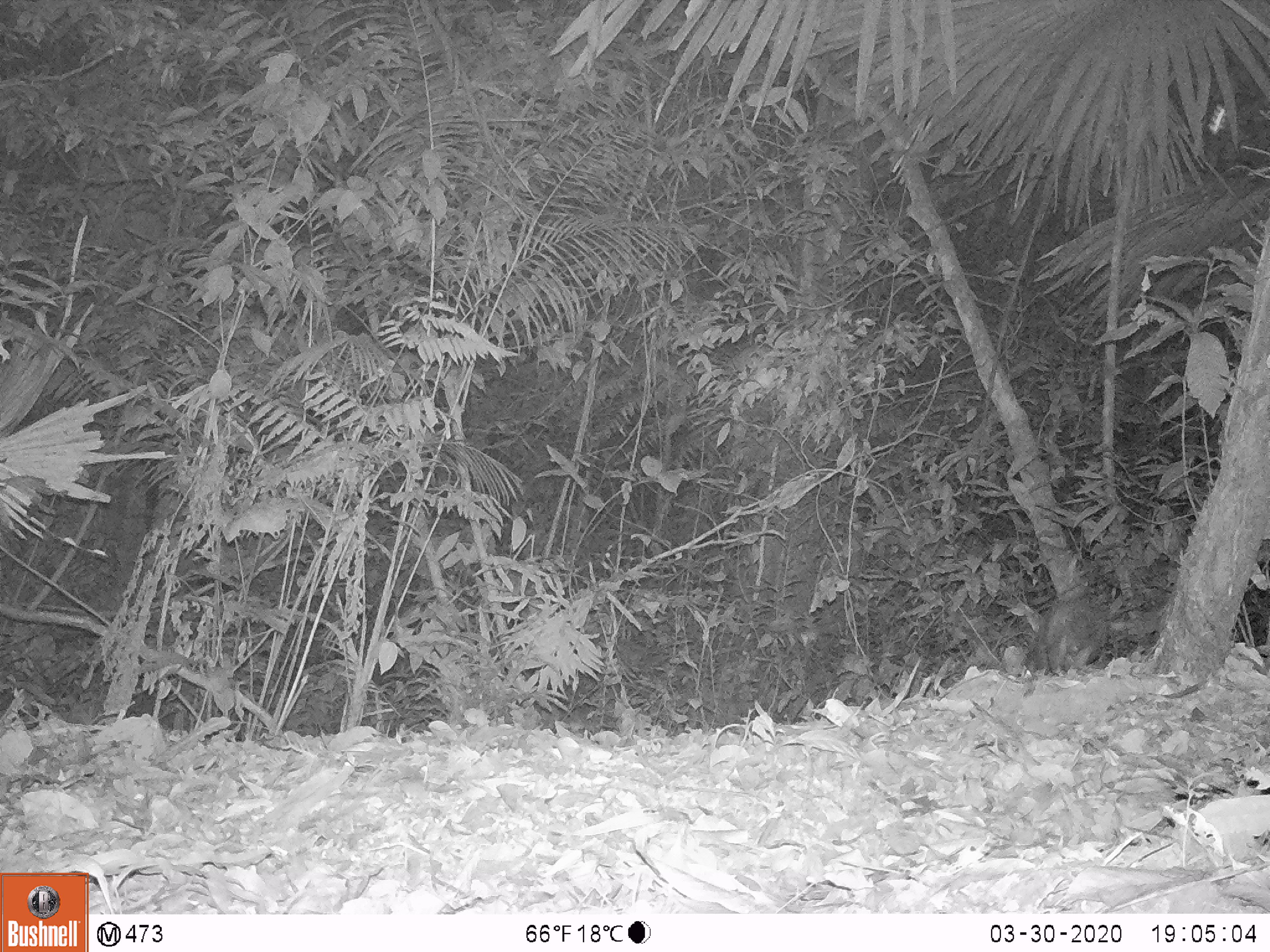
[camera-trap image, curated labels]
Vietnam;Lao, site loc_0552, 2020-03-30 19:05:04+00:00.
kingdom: Animalia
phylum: Chordata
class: Mammalia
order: Lagomorpha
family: Leporidae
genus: Nesolagus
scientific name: Nesolagus timminsi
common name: annamite striped rabbit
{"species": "annamite striped rabbit (Nesolagus timminsi)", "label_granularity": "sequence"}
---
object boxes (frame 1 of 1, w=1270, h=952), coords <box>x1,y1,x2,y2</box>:
annamite striped rabbit: <box>1026,594,1111,678</box>